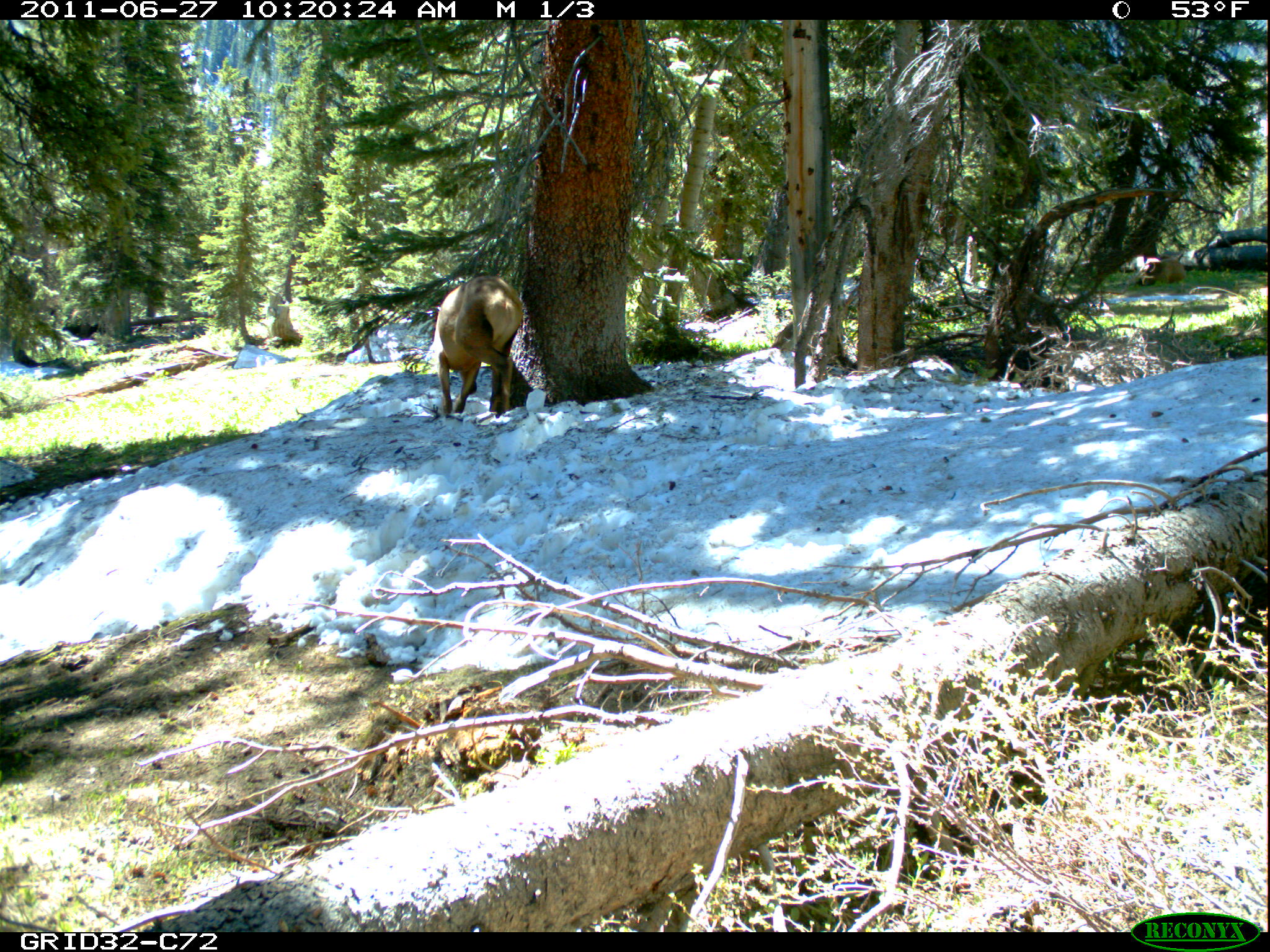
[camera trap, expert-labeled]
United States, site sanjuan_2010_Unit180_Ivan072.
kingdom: Animalia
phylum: Chordata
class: Mammalia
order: Artiodactyla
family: Cervidae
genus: Cervus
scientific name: Cervus elaphus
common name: red deer